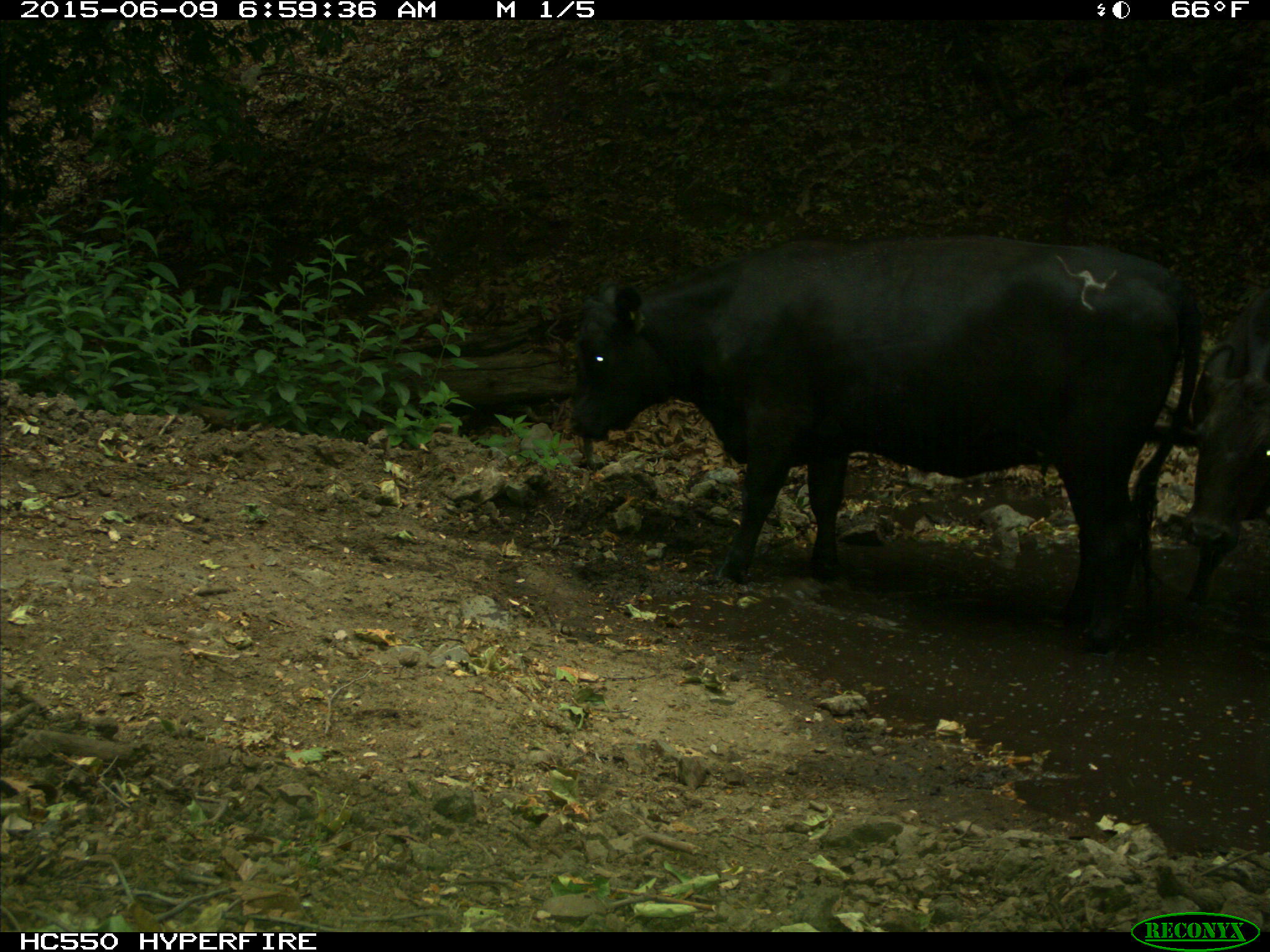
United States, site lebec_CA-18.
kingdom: Animalia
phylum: Chordata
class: Mammalia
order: Artiodactyla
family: Bovidae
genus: Bos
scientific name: Bos taurus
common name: domestic cow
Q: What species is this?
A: Bos taurus (domestic cow).